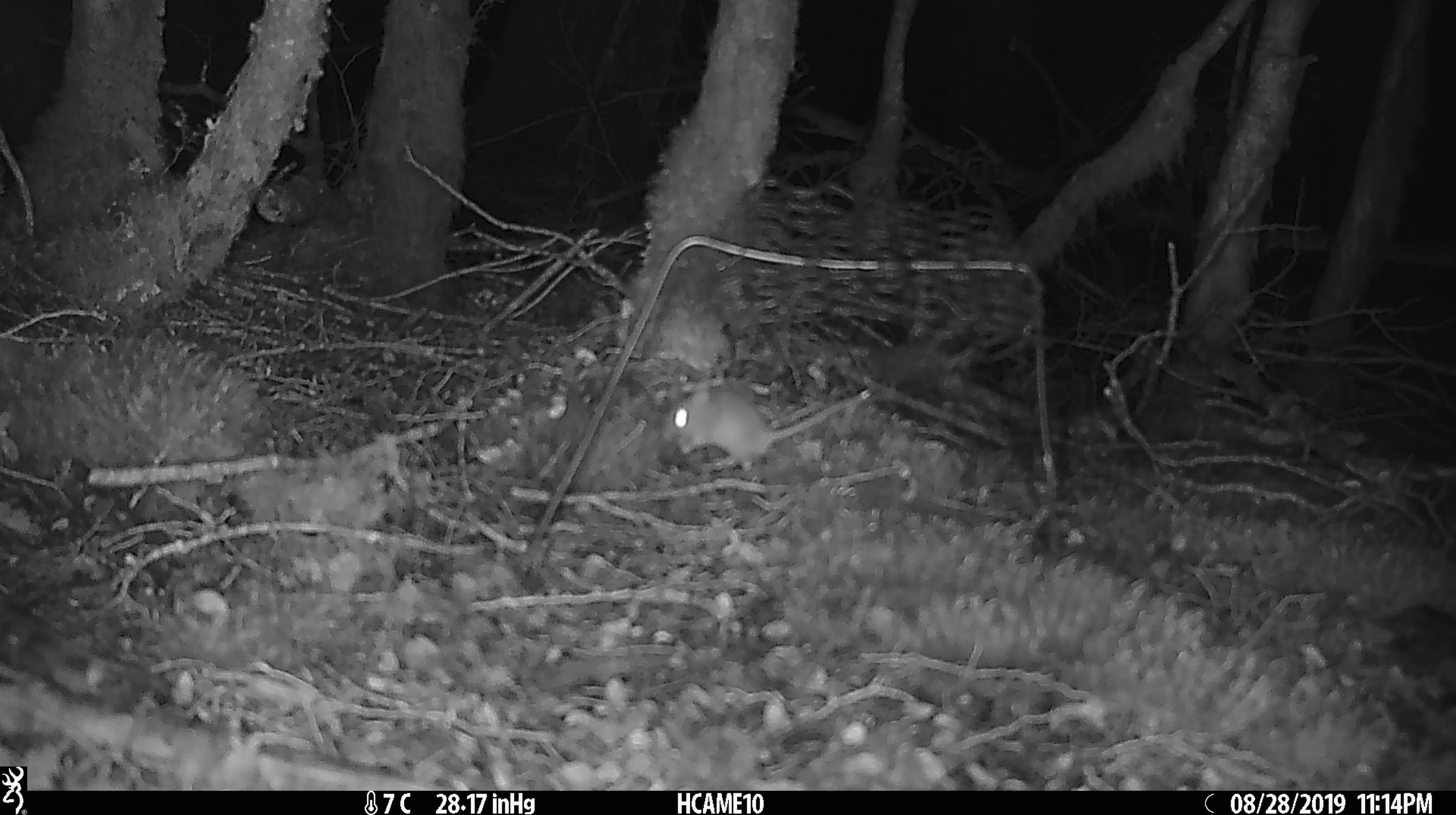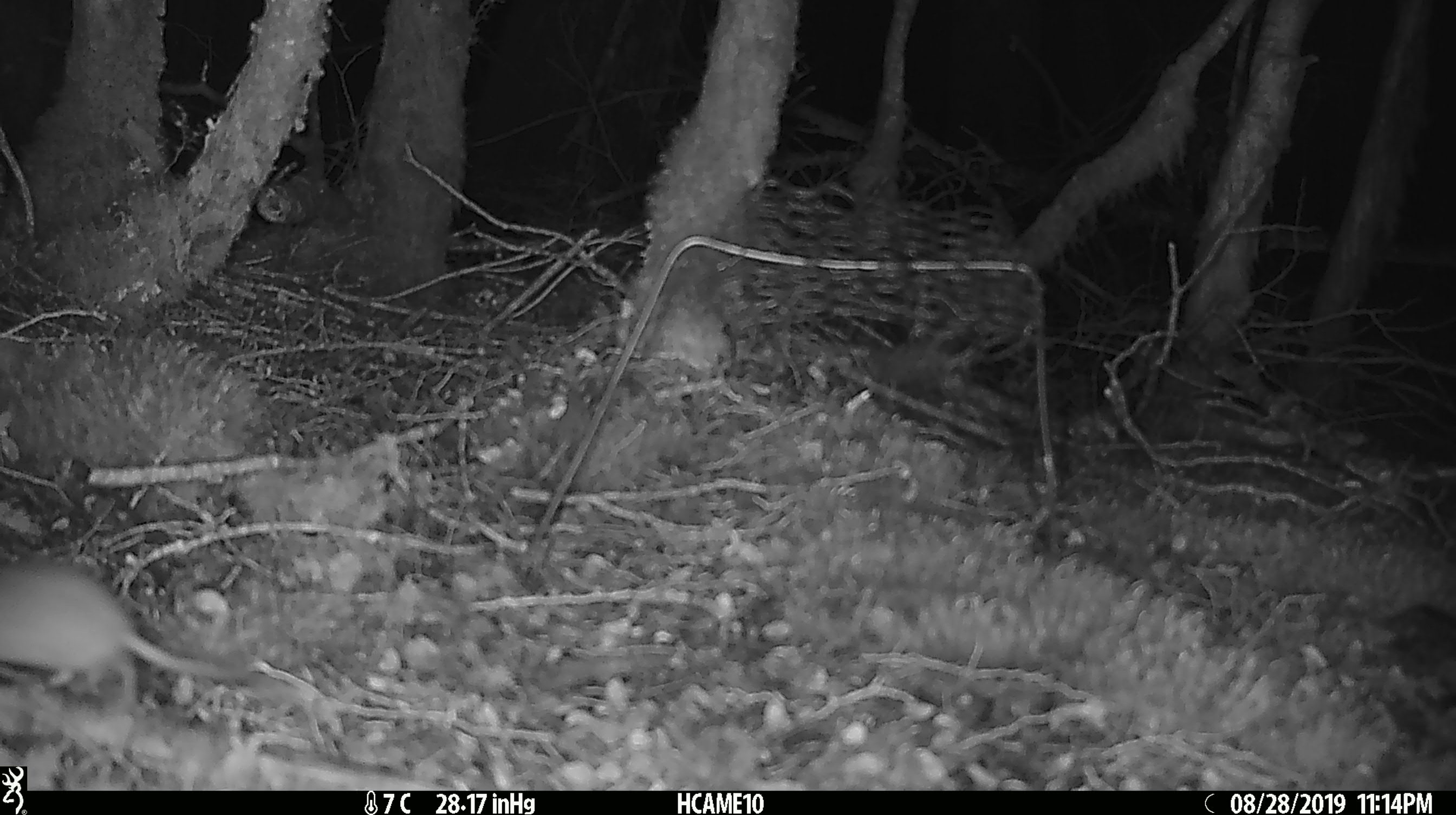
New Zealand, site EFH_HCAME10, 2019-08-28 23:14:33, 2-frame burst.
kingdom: Animalia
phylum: Chordata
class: Mammalia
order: Rodentia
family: Muridae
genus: Mus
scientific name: Mus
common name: mouse